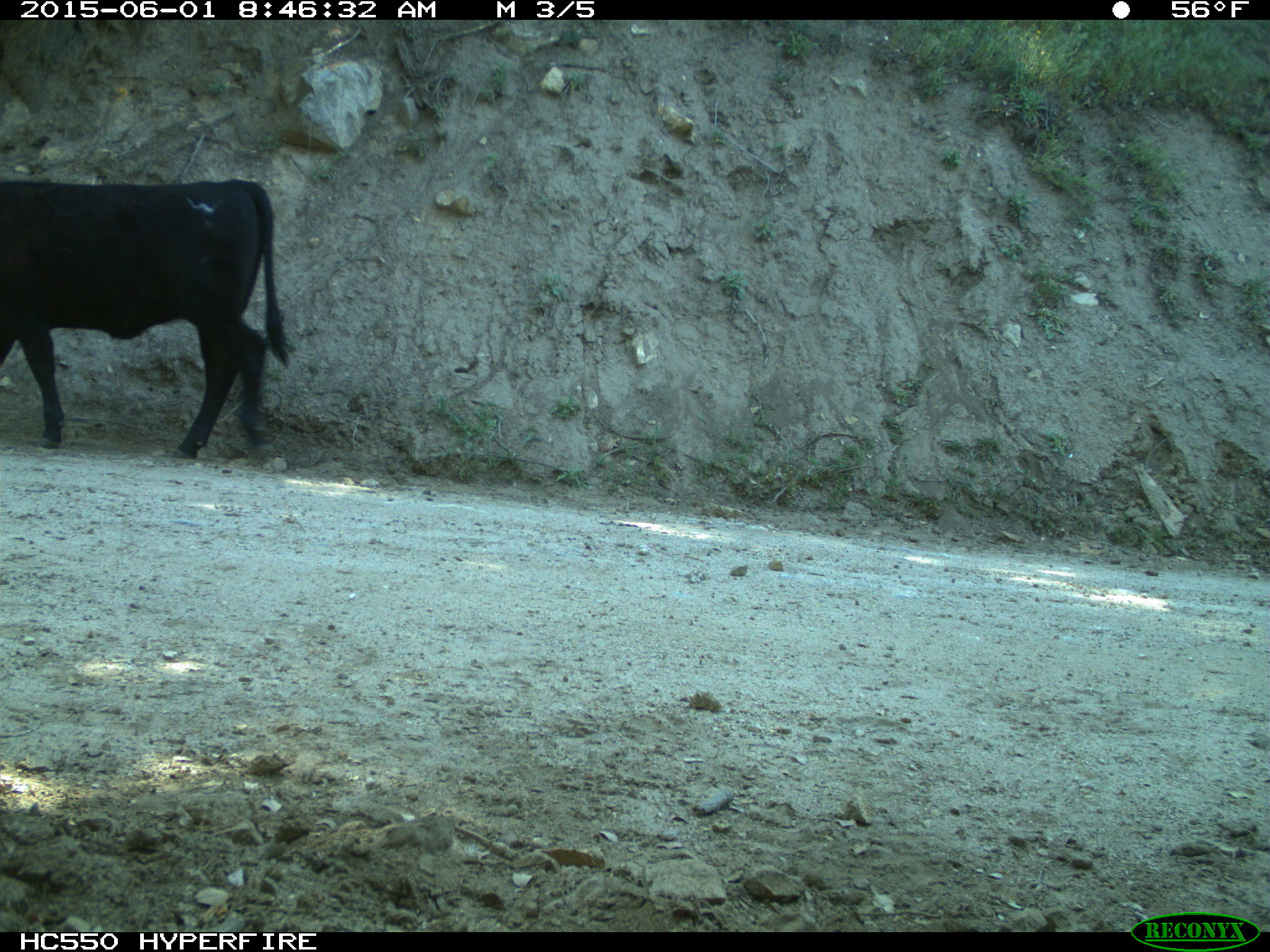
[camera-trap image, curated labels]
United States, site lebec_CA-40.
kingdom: Animalia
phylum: Chordata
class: Mammalia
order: Artiodactyla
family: Bovidae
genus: Bos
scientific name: Bos taurus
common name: domestic cow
Bos taurus (domestic cow).